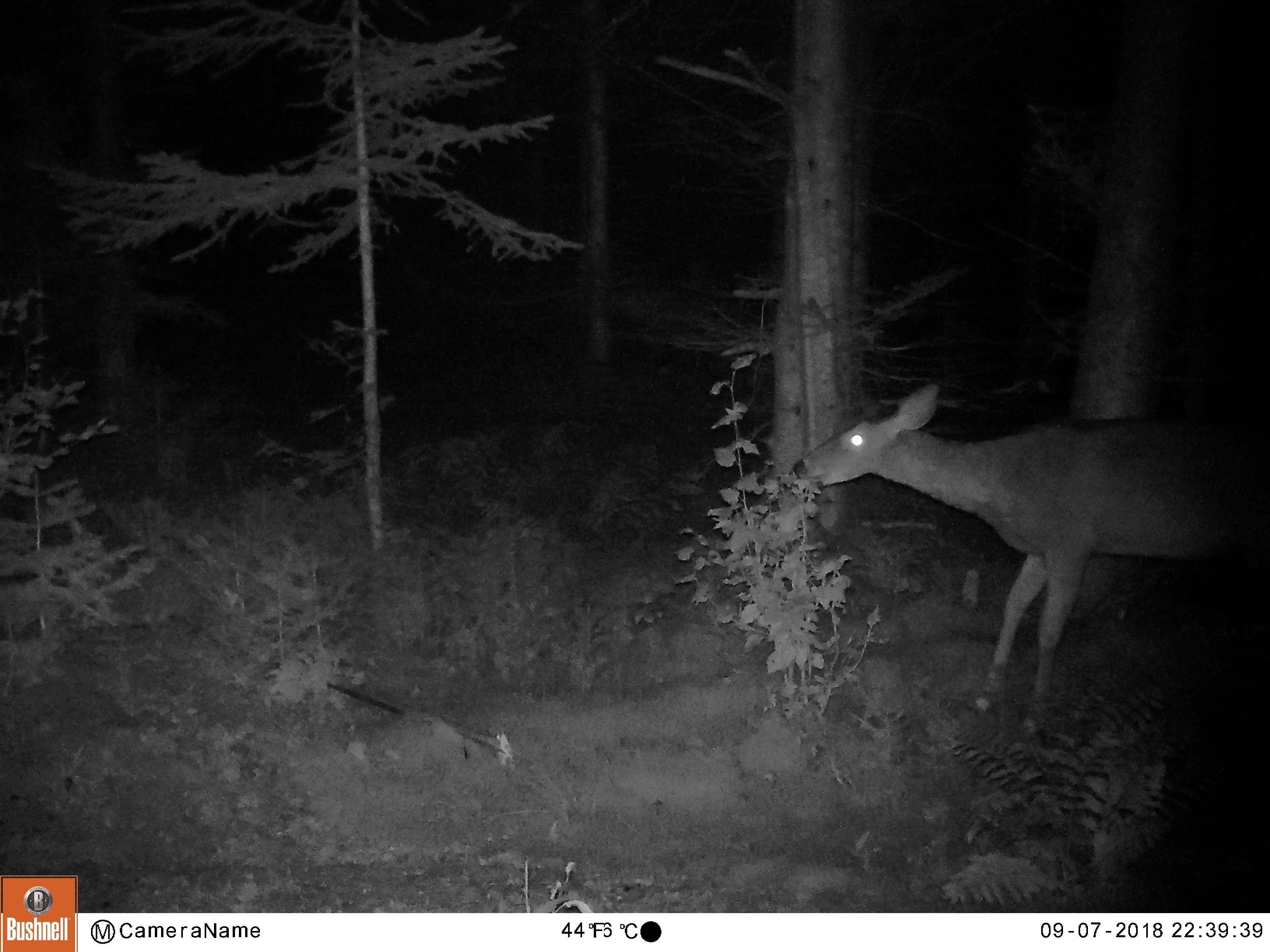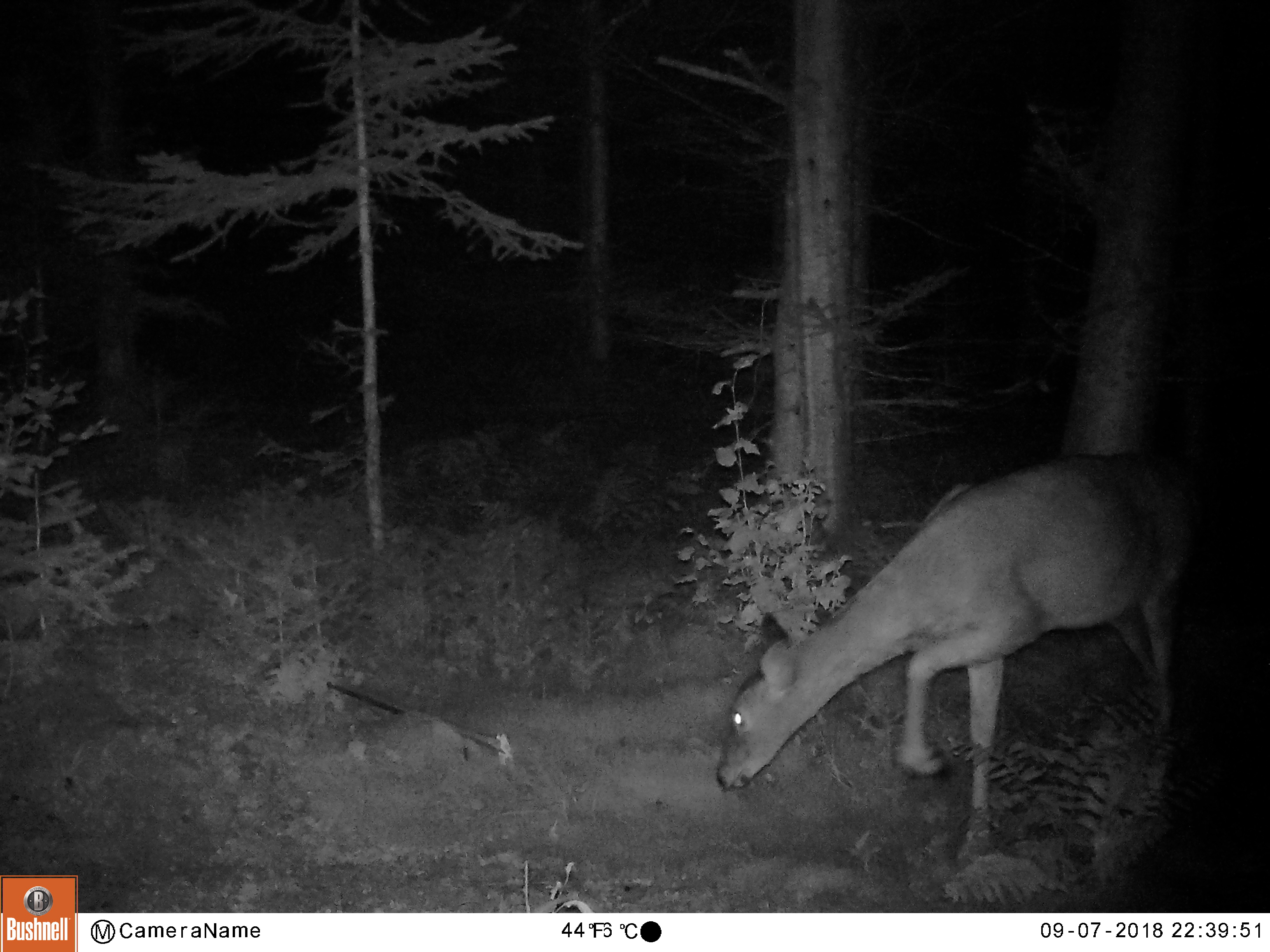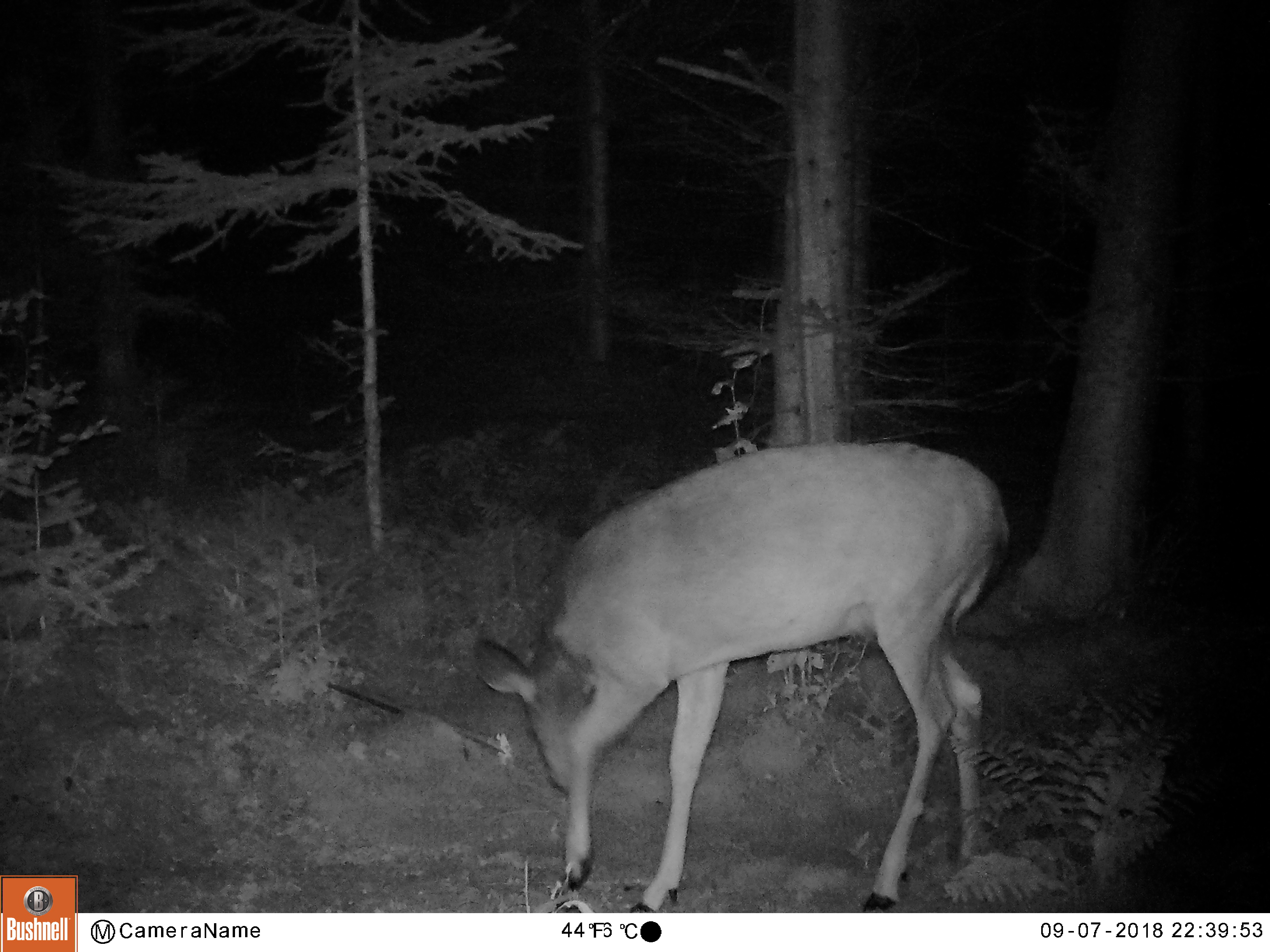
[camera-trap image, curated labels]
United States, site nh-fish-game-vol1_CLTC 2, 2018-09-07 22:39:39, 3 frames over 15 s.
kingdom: Animalia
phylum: Chordata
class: Mammalia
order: Artiodactyla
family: Cervidae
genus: Odocoileus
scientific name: Odocoileus virginianus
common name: white-tailed deer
White-tailed deer (Odocoileus virginianus).